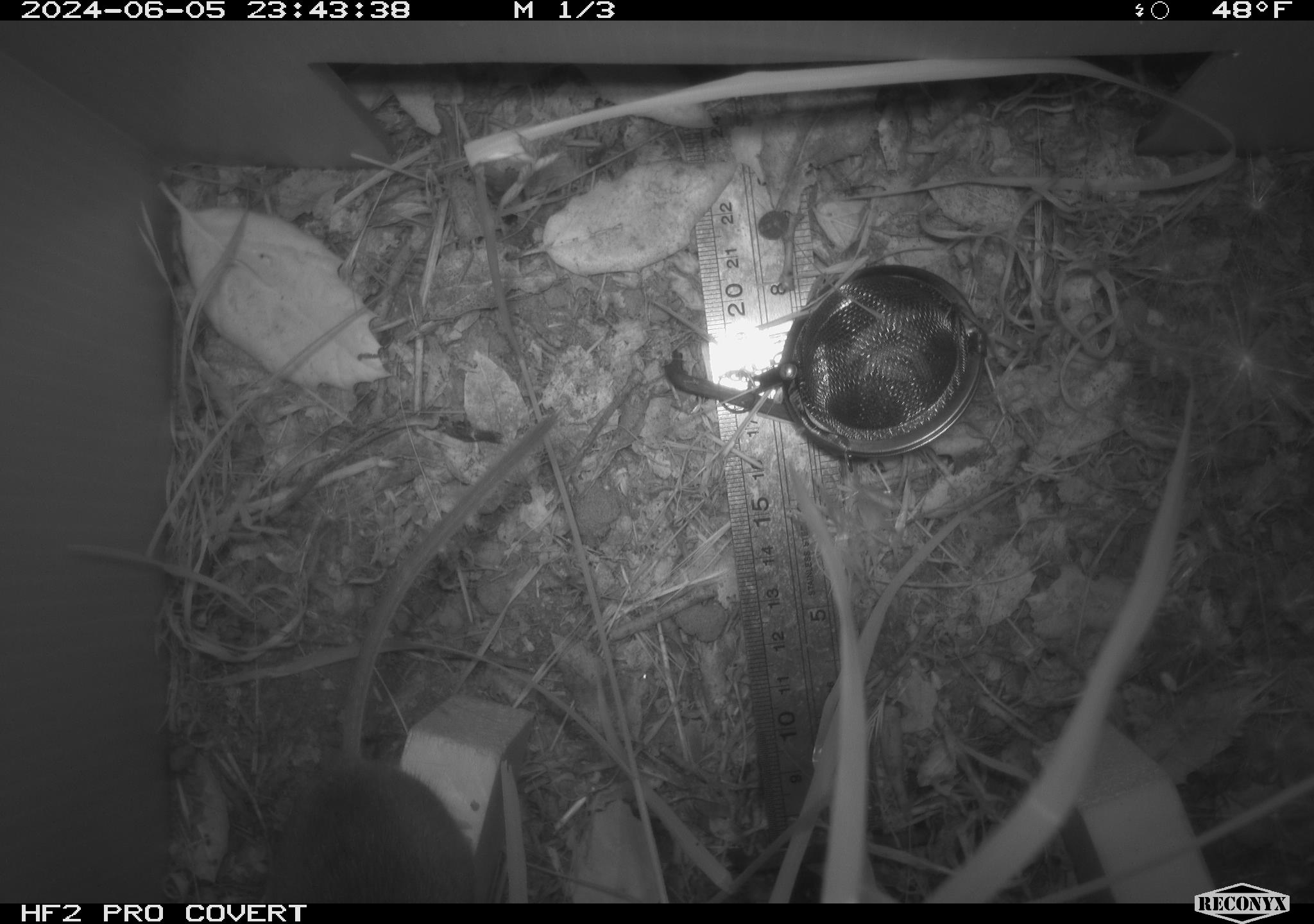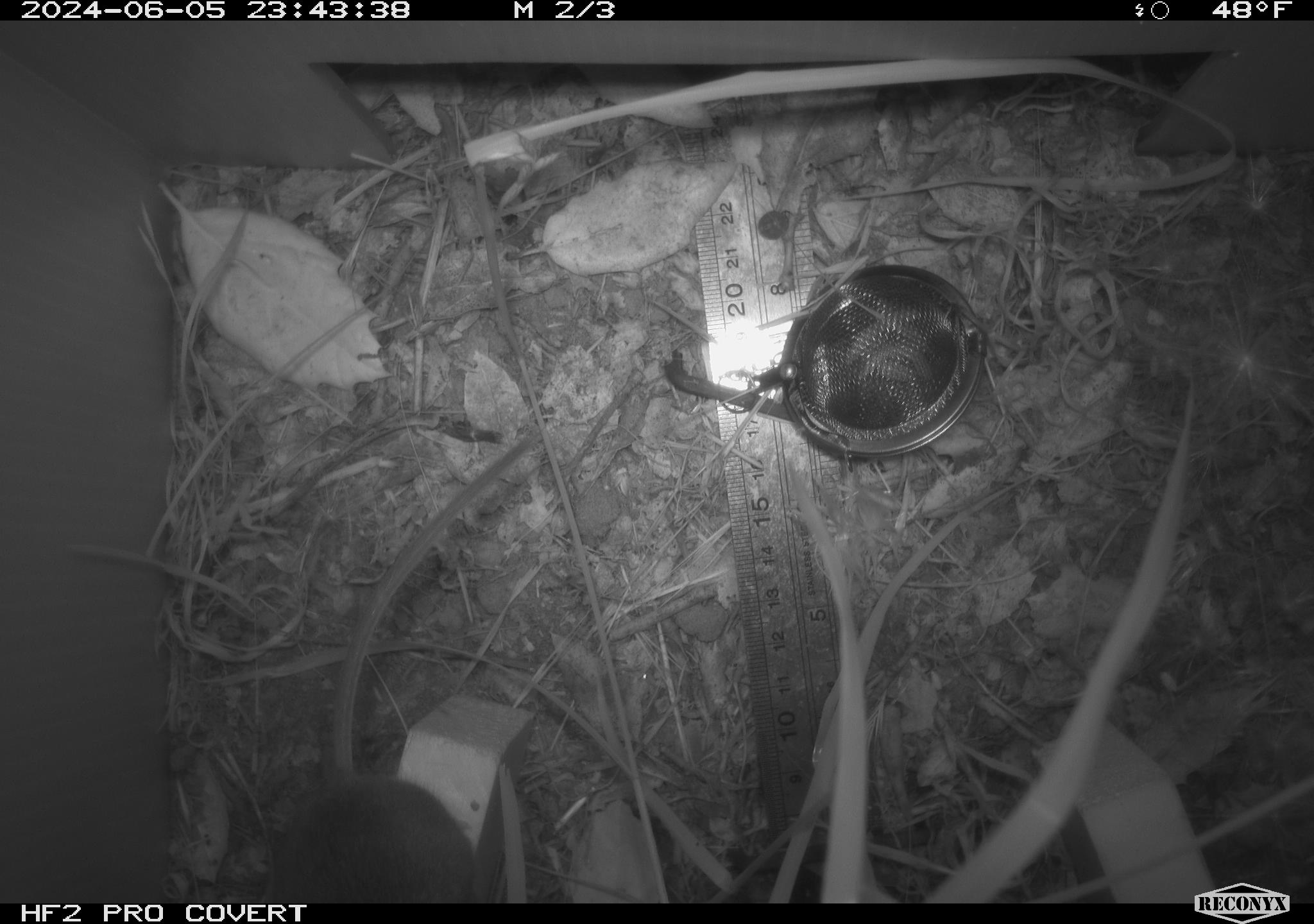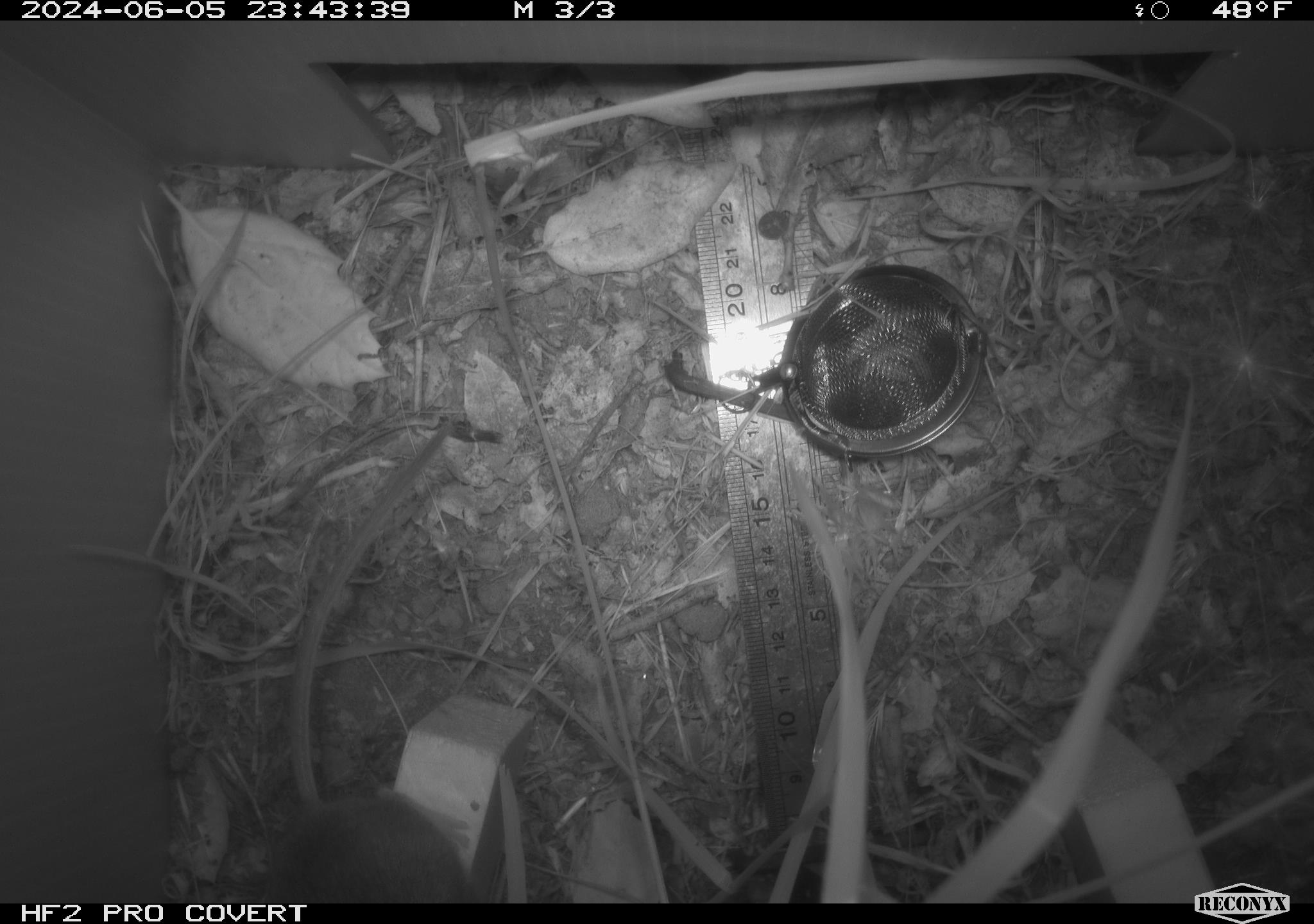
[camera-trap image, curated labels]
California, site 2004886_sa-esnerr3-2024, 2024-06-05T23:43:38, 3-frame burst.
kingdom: Animalia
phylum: Chordata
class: Mammalia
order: Rodentia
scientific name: Rodentia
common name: rodent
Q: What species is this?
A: Rodent (Rodentia).